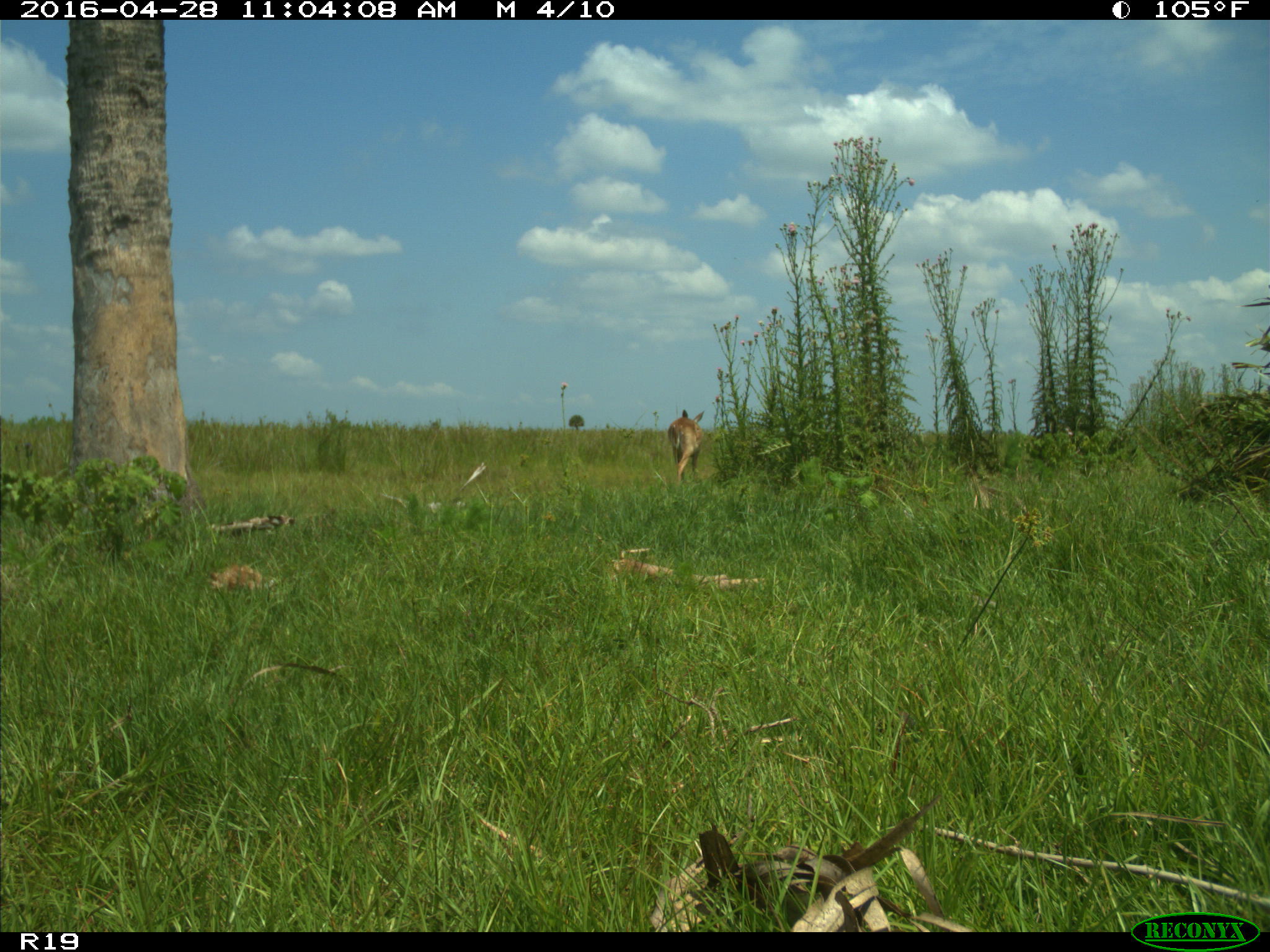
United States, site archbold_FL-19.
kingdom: Animalia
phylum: Chordata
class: Mammalia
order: Artiodactyla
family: Cervidae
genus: Odocoileus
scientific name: Odocoileus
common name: deer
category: unidentified deer